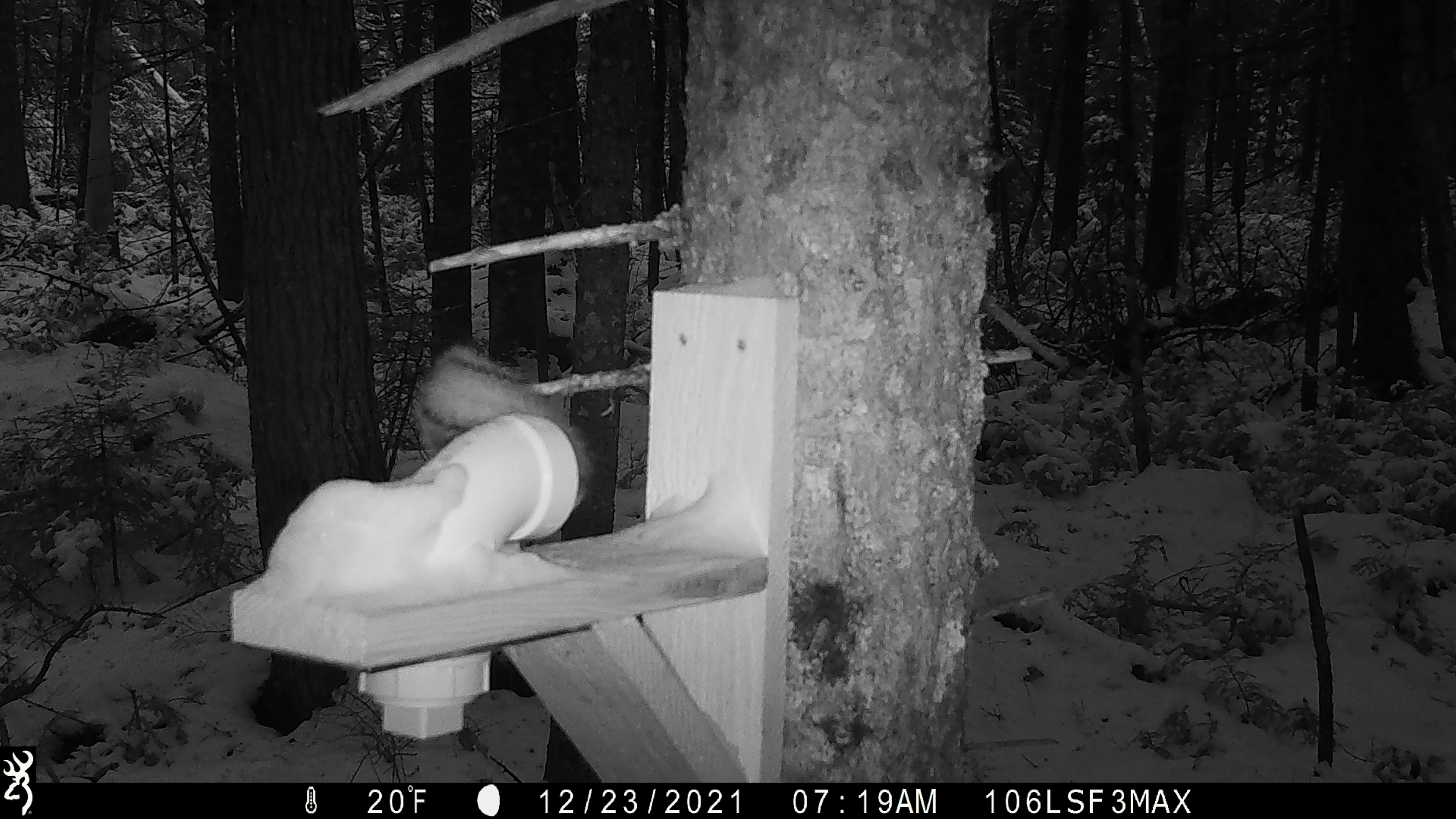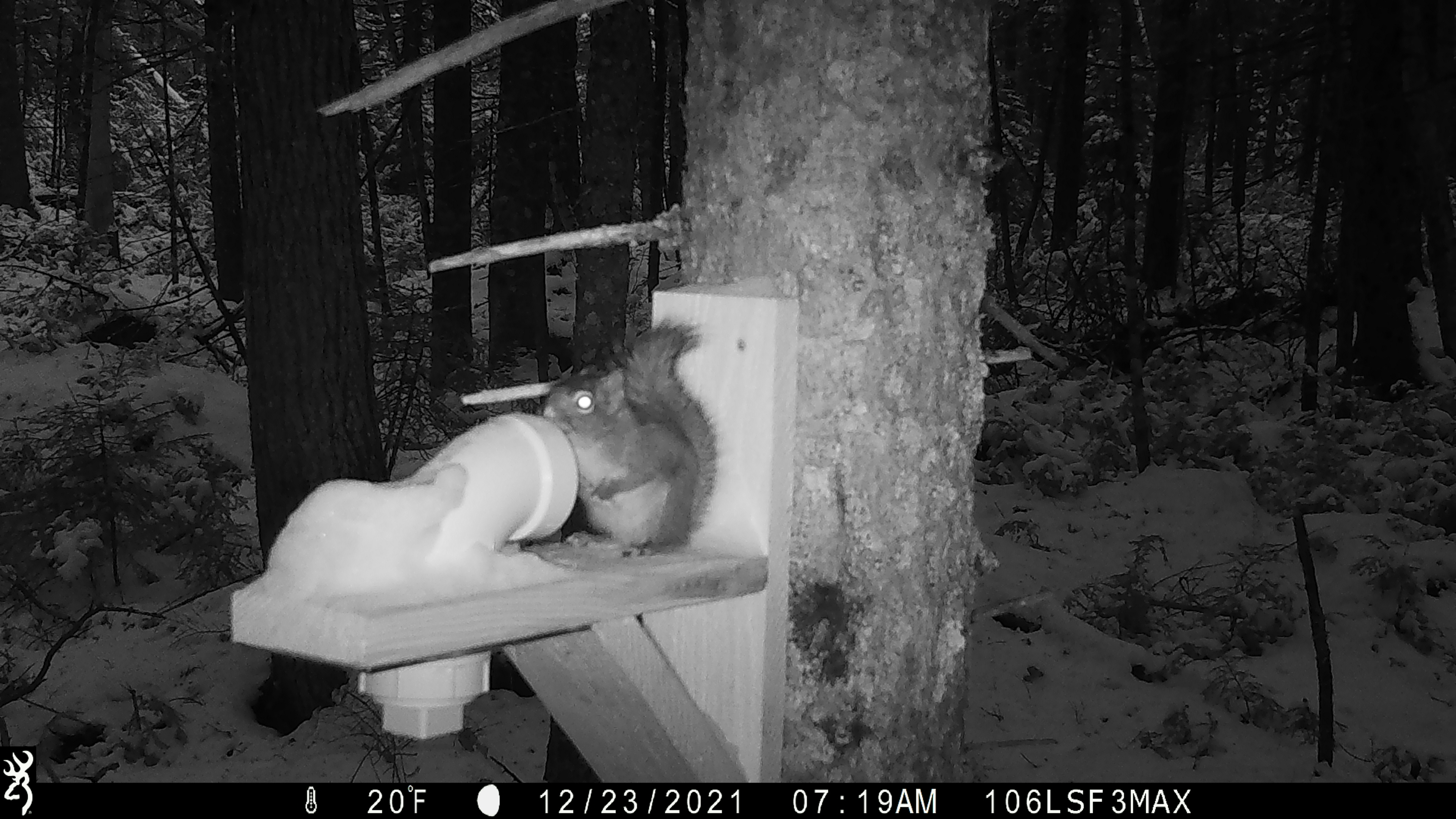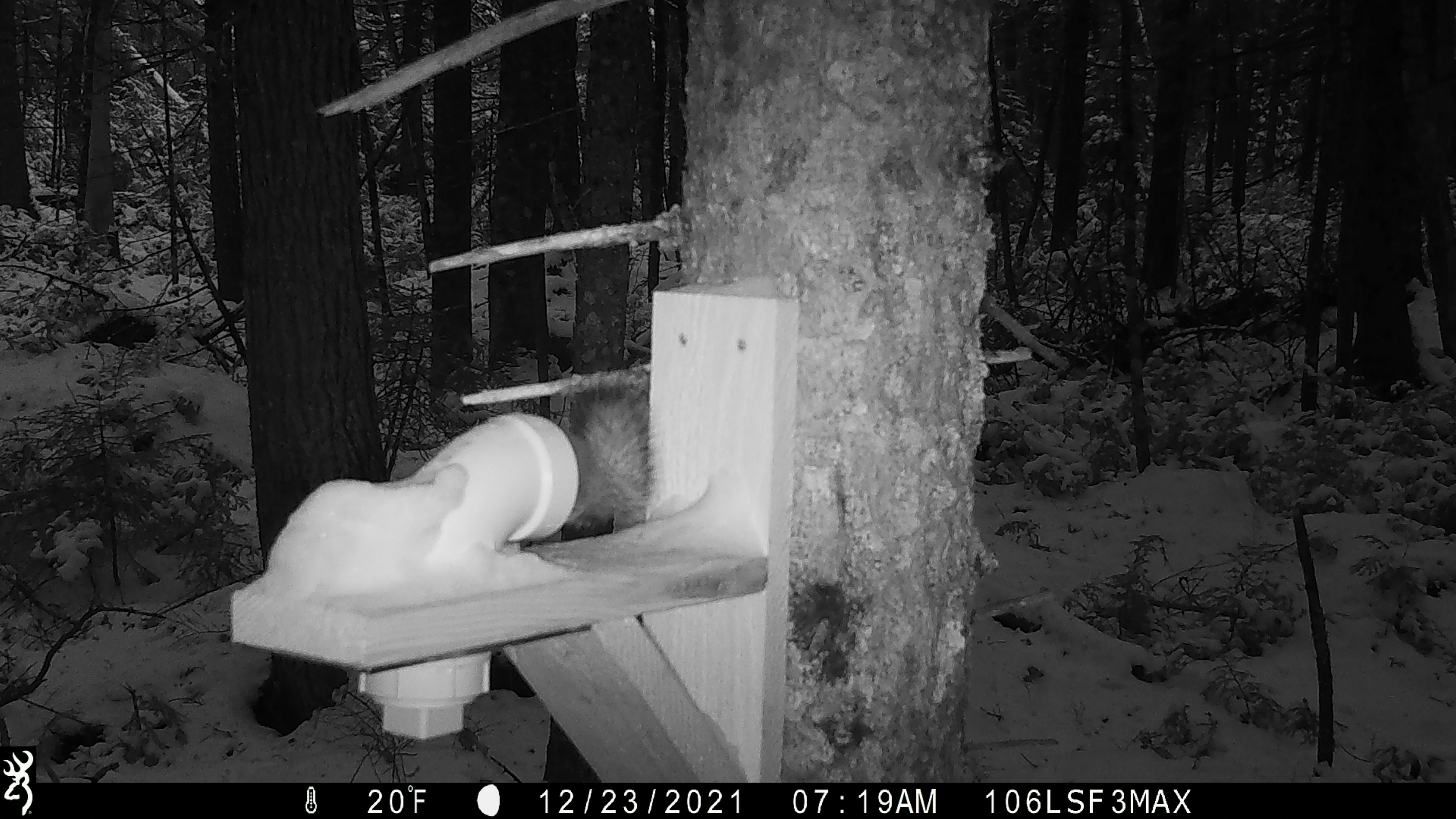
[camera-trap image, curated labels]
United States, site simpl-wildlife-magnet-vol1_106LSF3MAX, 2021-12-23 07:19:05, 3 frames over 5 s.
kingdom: Animalia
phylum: Chordata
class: Mammalia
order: Rodentia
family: Sciuridae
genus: Tamiasciurus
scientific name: Tamiasciurus hudsonicus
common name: red squirrel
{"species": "red squirrel (Tamiasciurus hudsonicus)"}